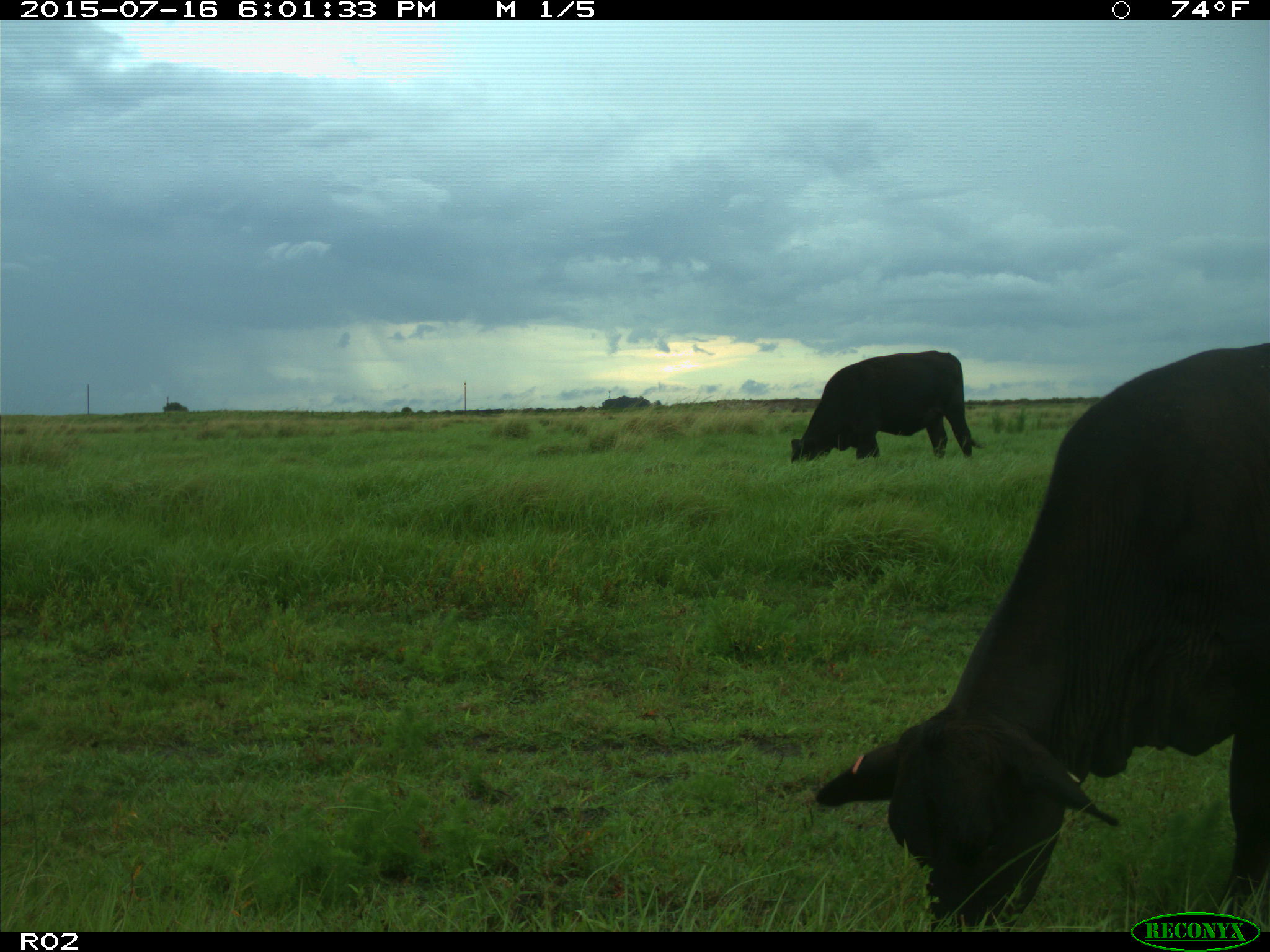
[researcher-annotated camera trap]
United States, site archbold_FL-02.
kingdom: Animalia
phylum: Chordata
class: Mammalia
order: Artiodactyla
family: Bovidae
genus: Bos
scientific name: Bos taurus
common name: domestic cow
Bos taurus (domestic cow).